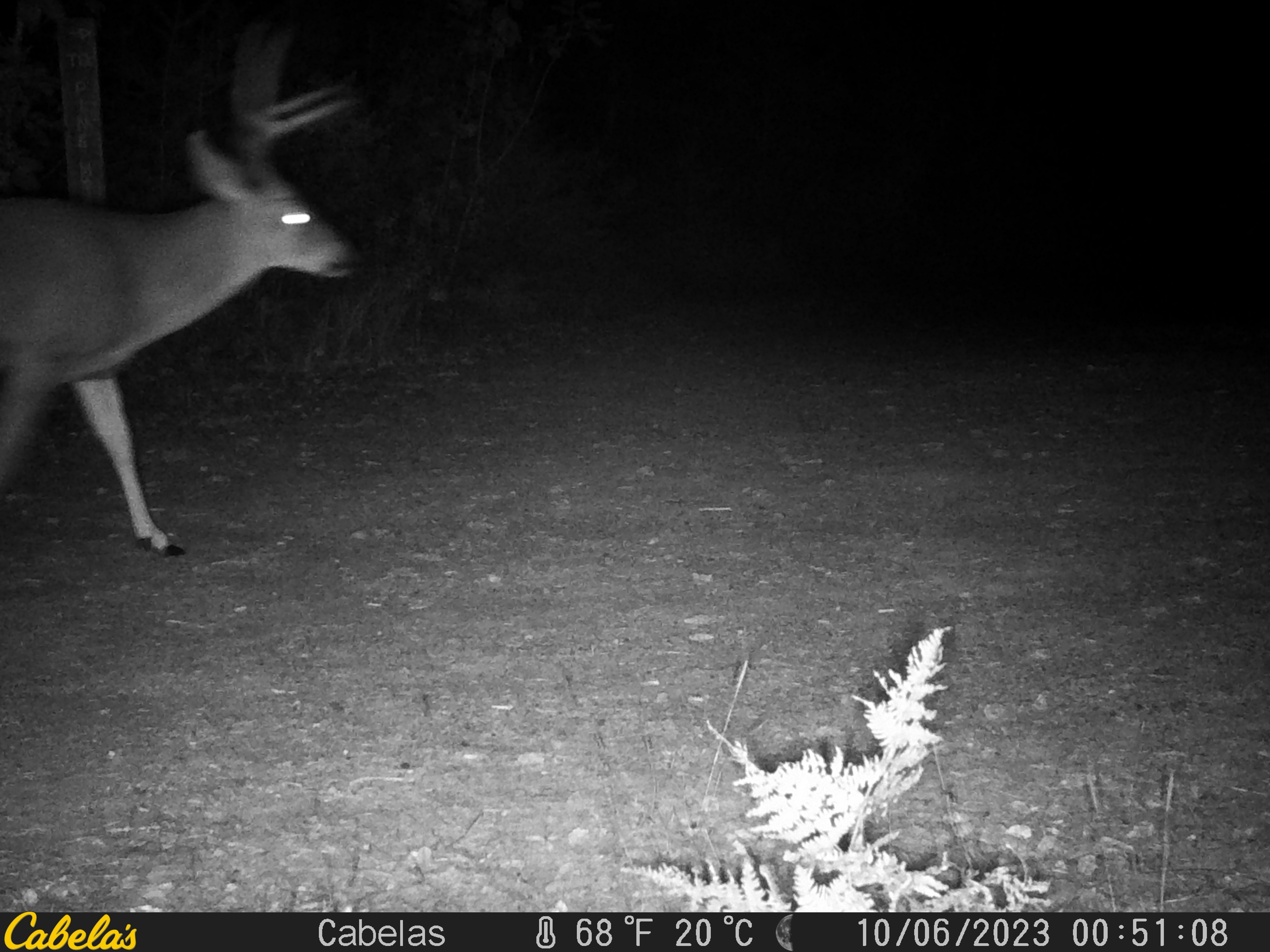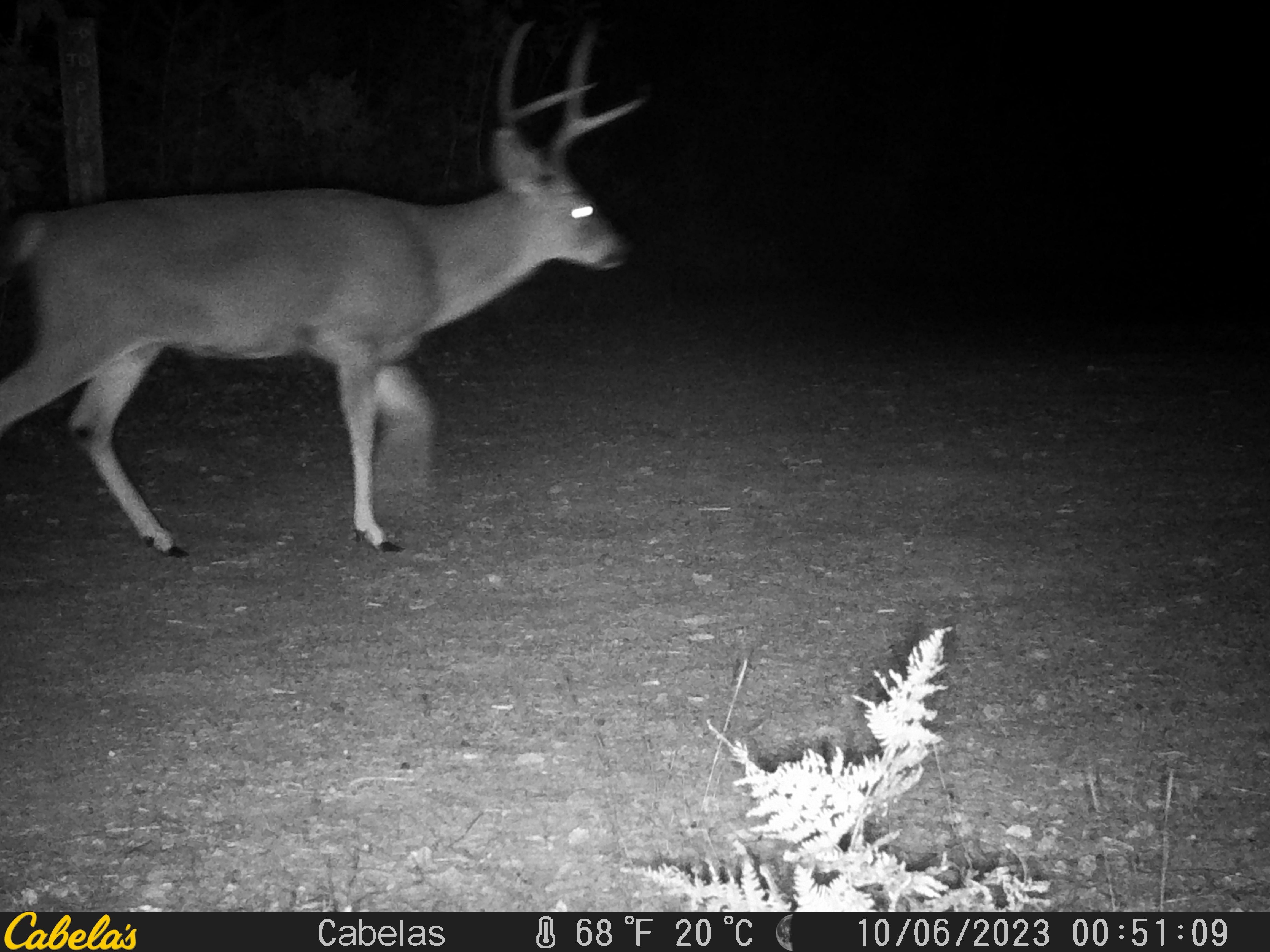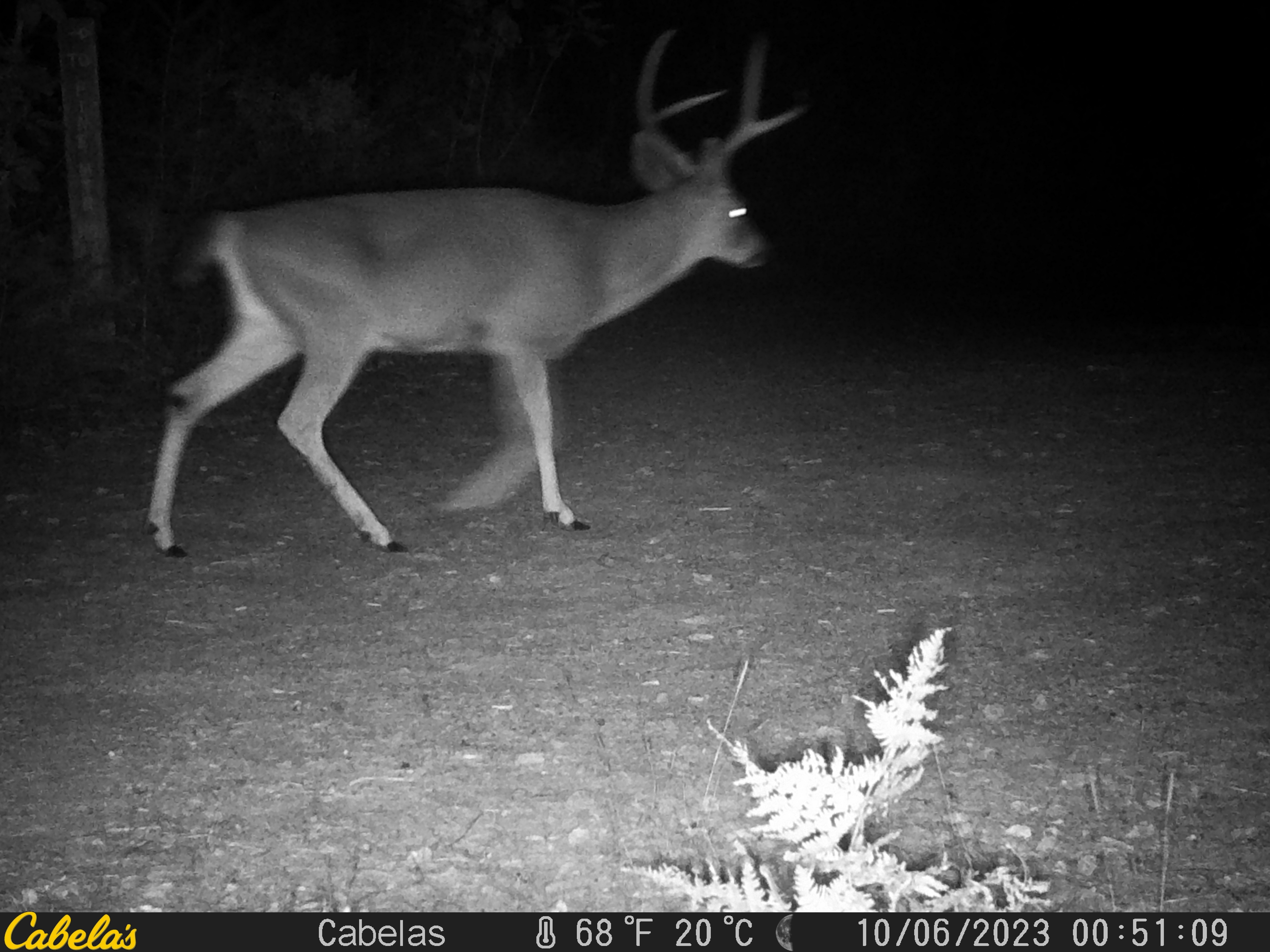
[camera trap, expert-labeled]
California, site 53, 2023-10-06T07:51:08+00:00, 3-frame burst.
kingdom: Animalia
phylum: Chordata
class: Mammalia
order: Artiodactyla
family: Cervidae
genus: Odocoileus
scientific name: Odocoileus hemionus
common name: mule deer